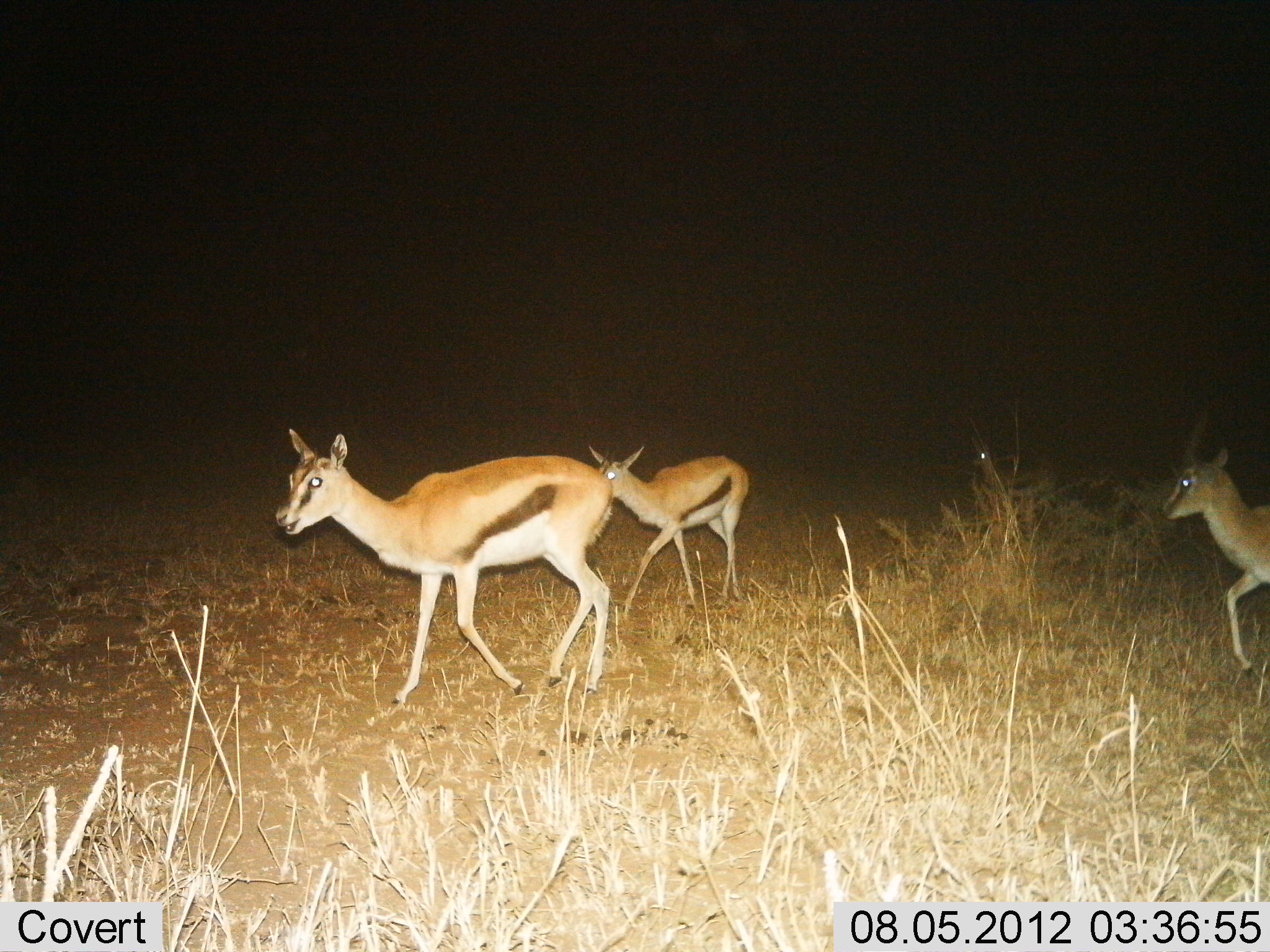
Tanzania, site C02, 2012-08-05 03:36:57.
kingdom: Animalia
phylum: Chordata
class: Mammalia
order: Artiodactyla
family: Bovidae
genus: Eudorcas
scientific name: Eudorcas thomsonii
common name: thomson's gazelle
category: gazellethomsons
Gazellethomsons (thomson's gazelle) (Eudorcas thomsonii), count 4. Behavior (volunteer vote fractions): standing 20%, resting 0%, moving 90%, interacting 0%. Young present (vote fraction): 20%. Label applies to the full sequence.